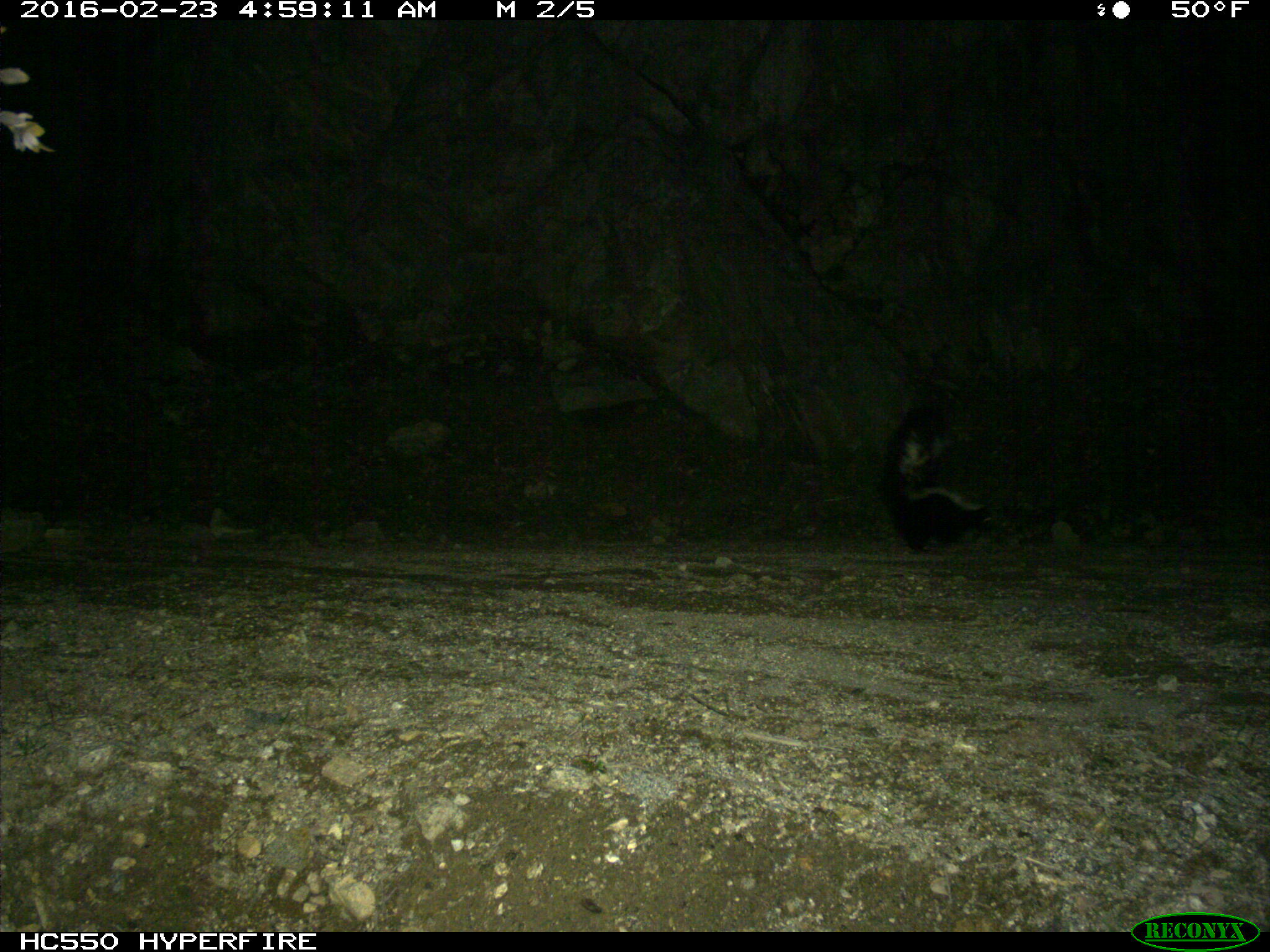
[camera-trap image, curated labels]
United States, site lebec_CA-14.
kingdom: Animalia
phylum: Chordata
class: Mammalia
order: Carnivora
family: Mephitidae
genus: Mephitis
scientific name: Mephitis mephitis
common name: striped skunk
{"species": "Mephitis mephitis (striped skunk)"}